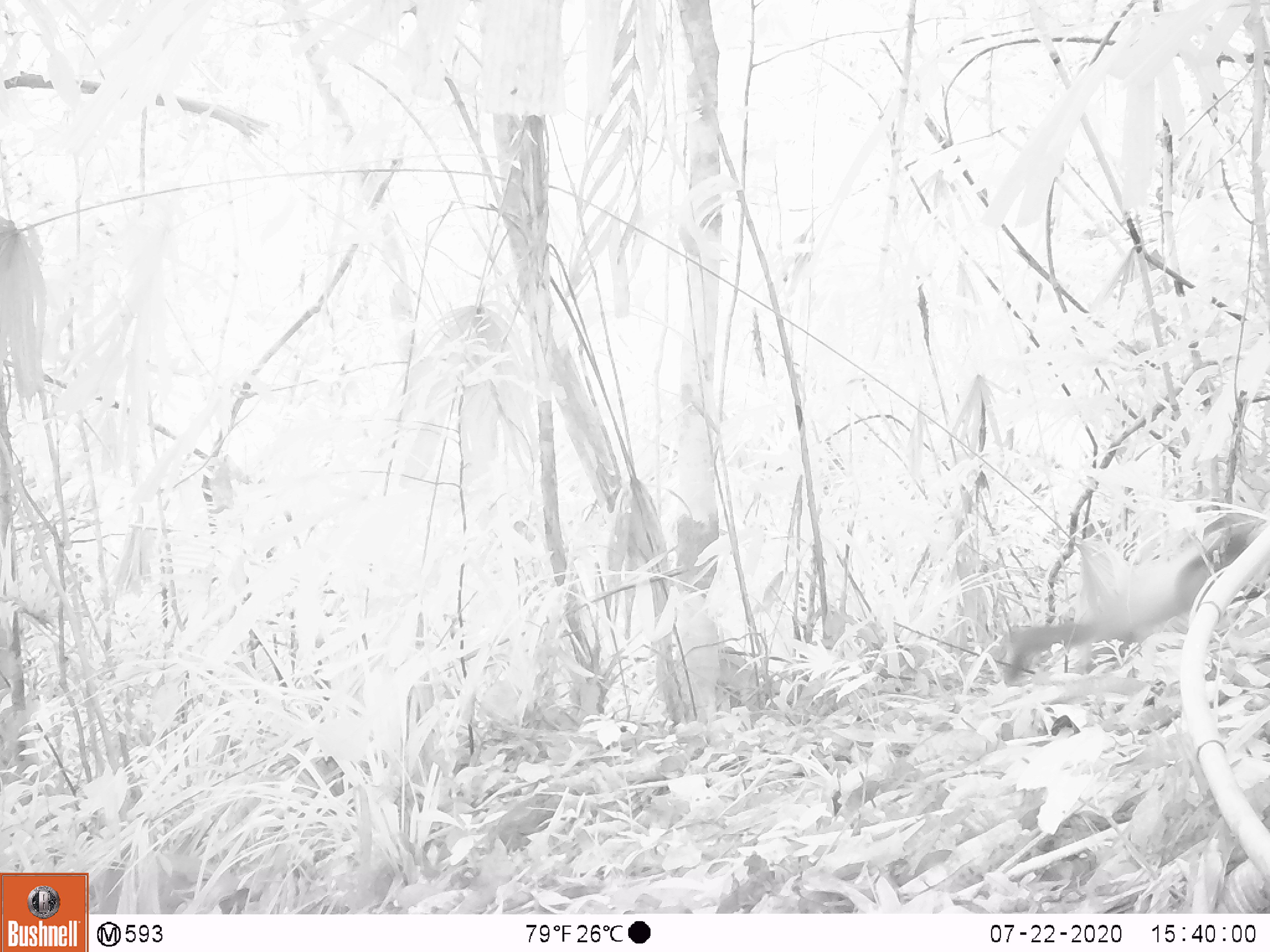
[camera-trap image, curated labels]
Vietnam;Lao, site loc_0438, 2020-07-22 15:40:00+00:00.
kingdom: Animalia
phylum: Chordata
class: Mammalia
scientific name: Mammalia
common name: mammal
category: unidentified small mammal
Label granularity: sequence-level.